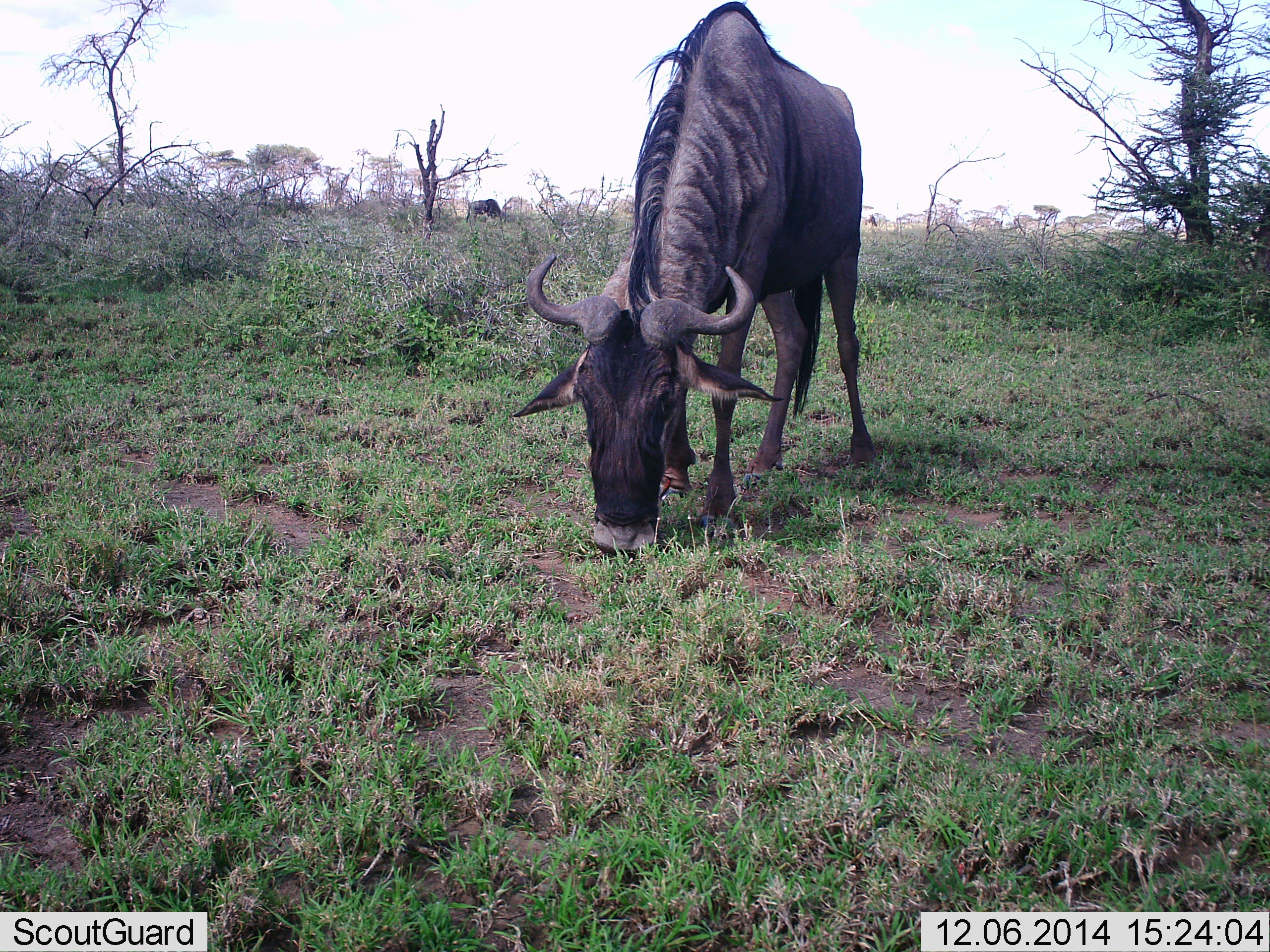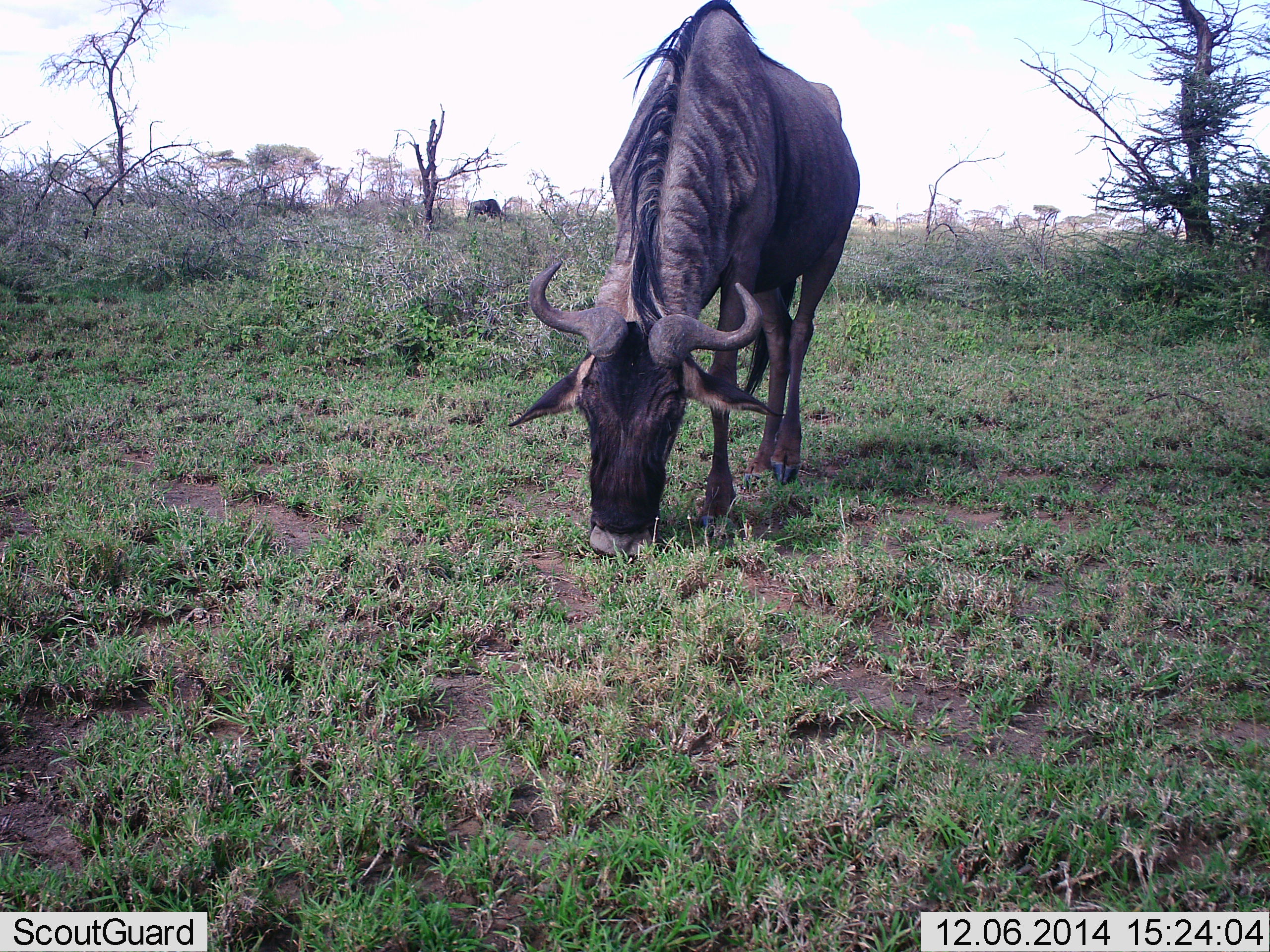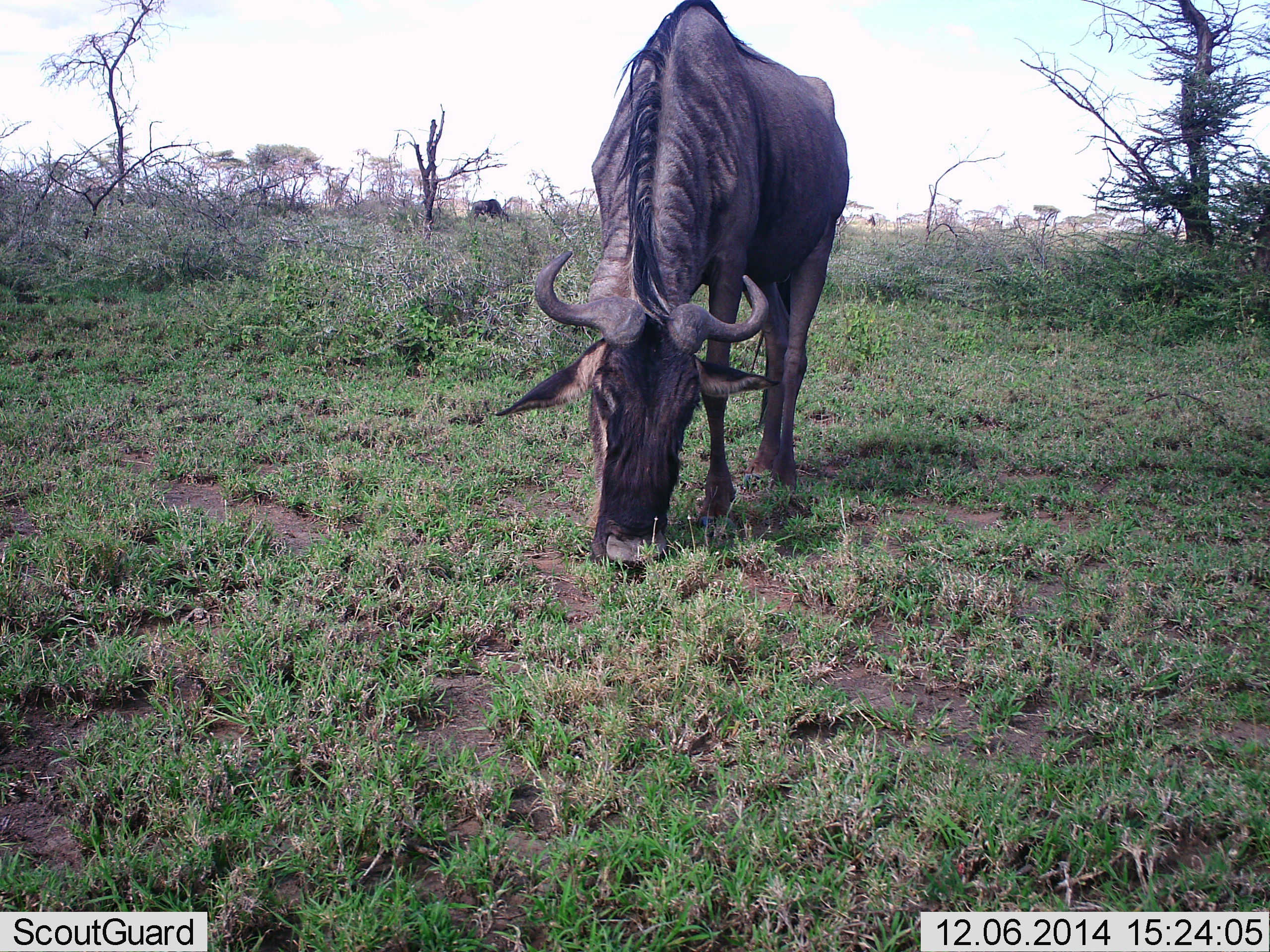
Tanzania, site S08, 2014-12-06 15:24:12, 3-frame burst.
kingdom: Animalia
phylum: Chordata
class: Mammalia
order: Artiodactyla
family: Bovidae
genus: Connochaetes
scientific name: Connochaetes taurinus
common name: blue wildebeest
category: wildebeest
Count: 1.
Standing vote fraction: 10%.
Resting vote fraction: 0%.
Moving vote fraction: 0%.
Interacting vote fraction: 0%.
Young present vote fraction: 0%.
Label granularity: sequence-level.